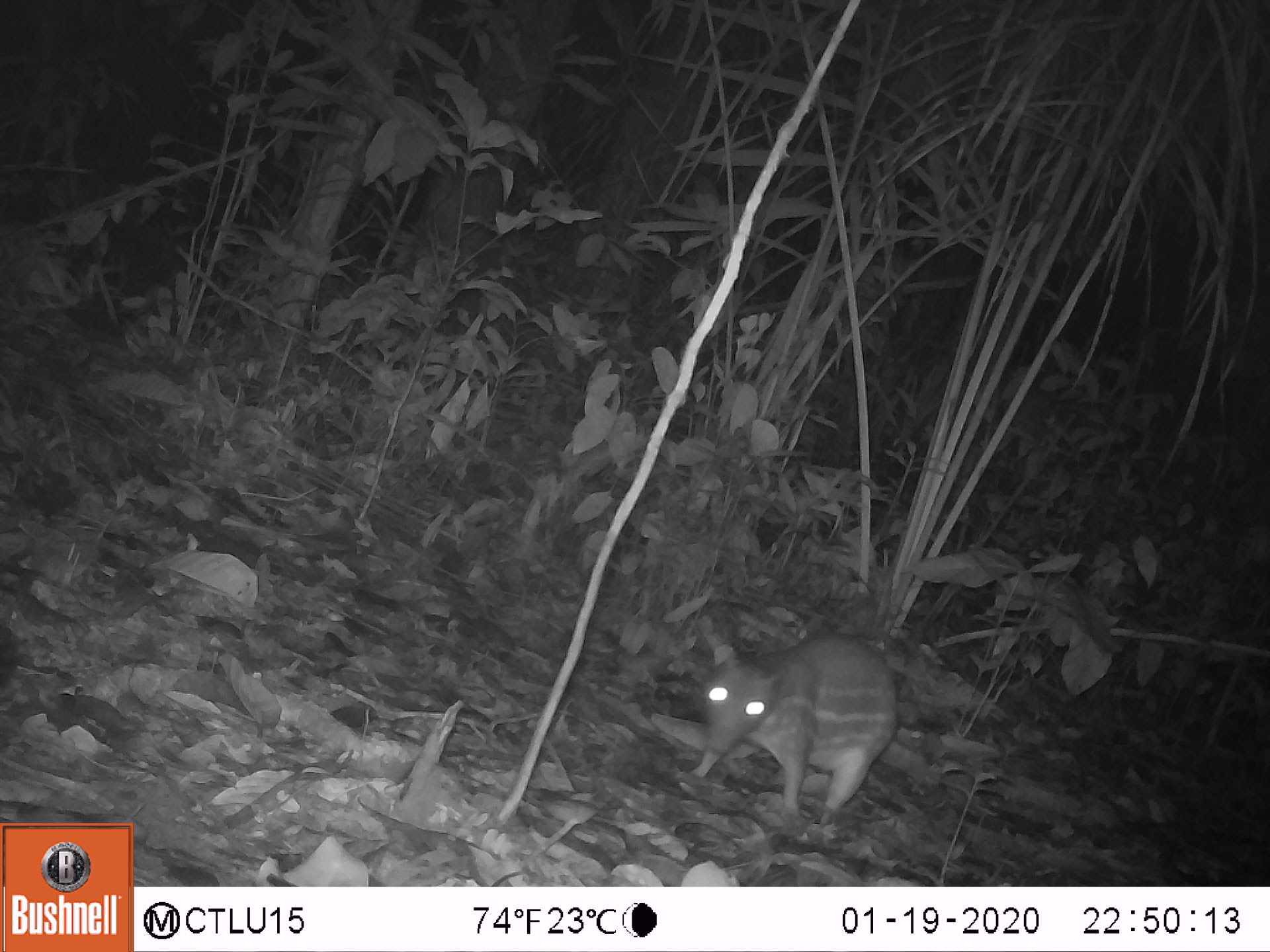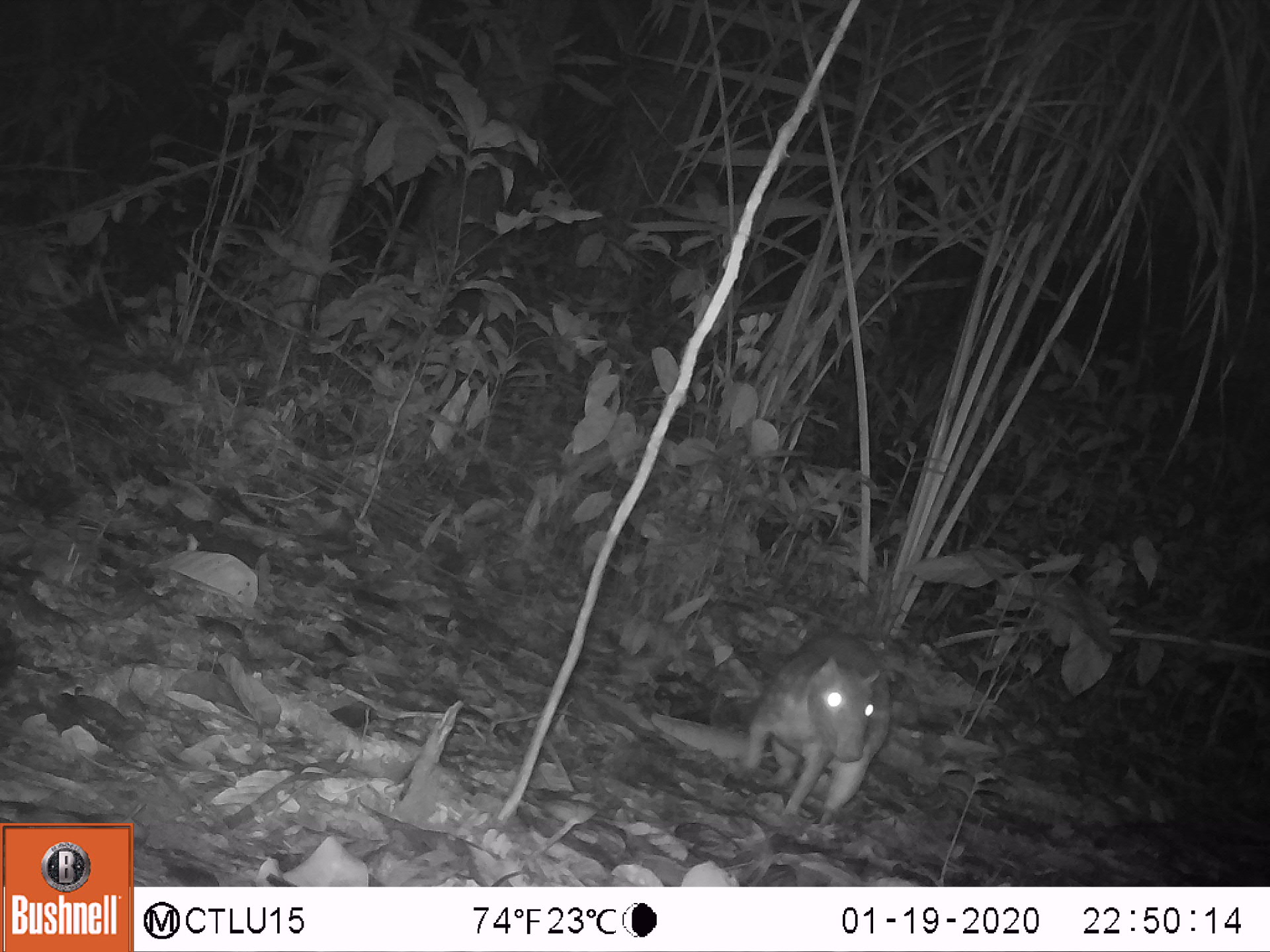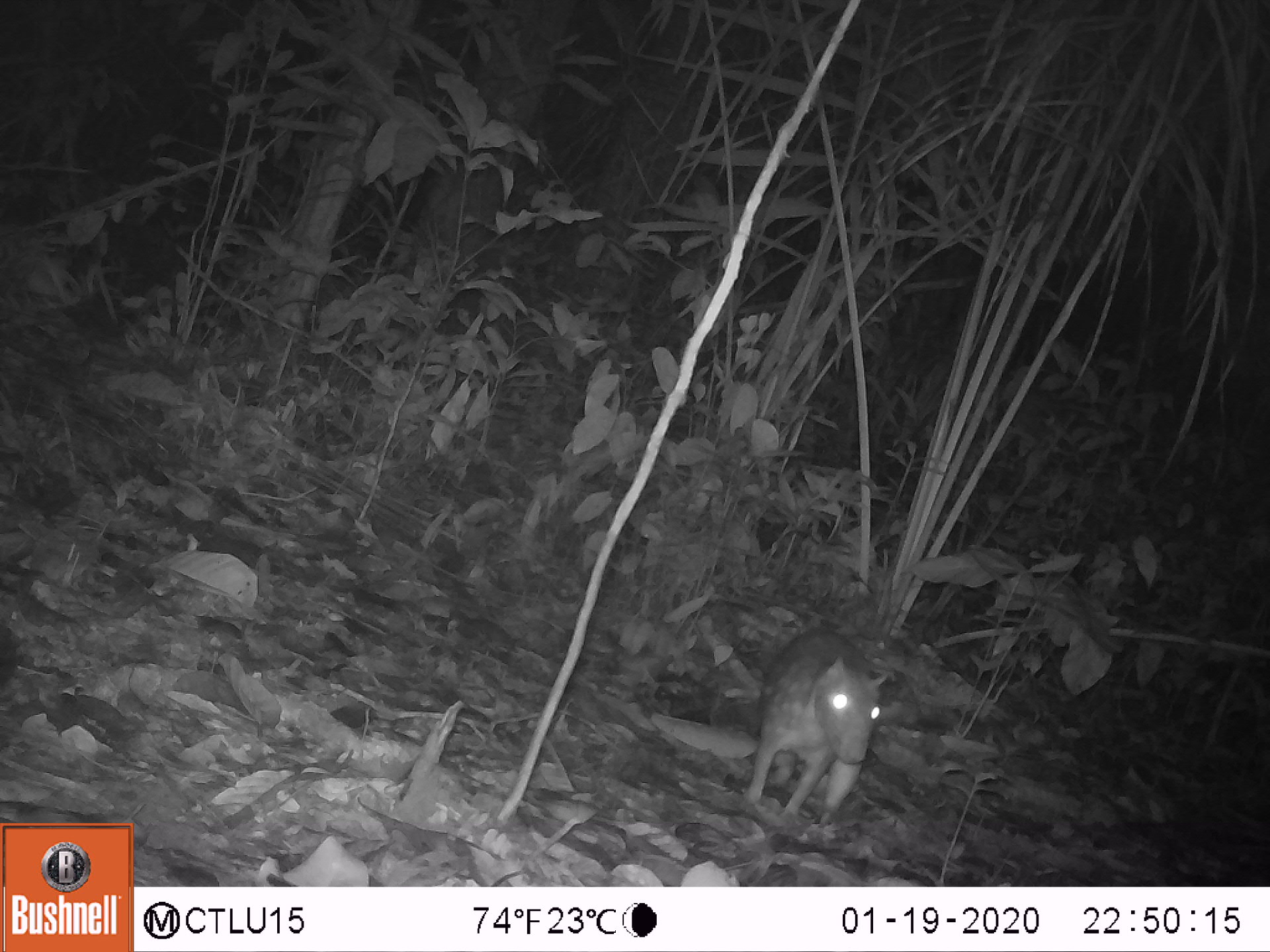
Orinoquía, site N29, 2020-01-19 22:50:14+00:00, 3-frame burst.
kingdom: Animalia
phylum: Chordata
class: Mammalia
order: Rodentia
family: Cuniculidae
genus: Cuniculus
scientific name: Cuniculus paca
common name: spotted paca